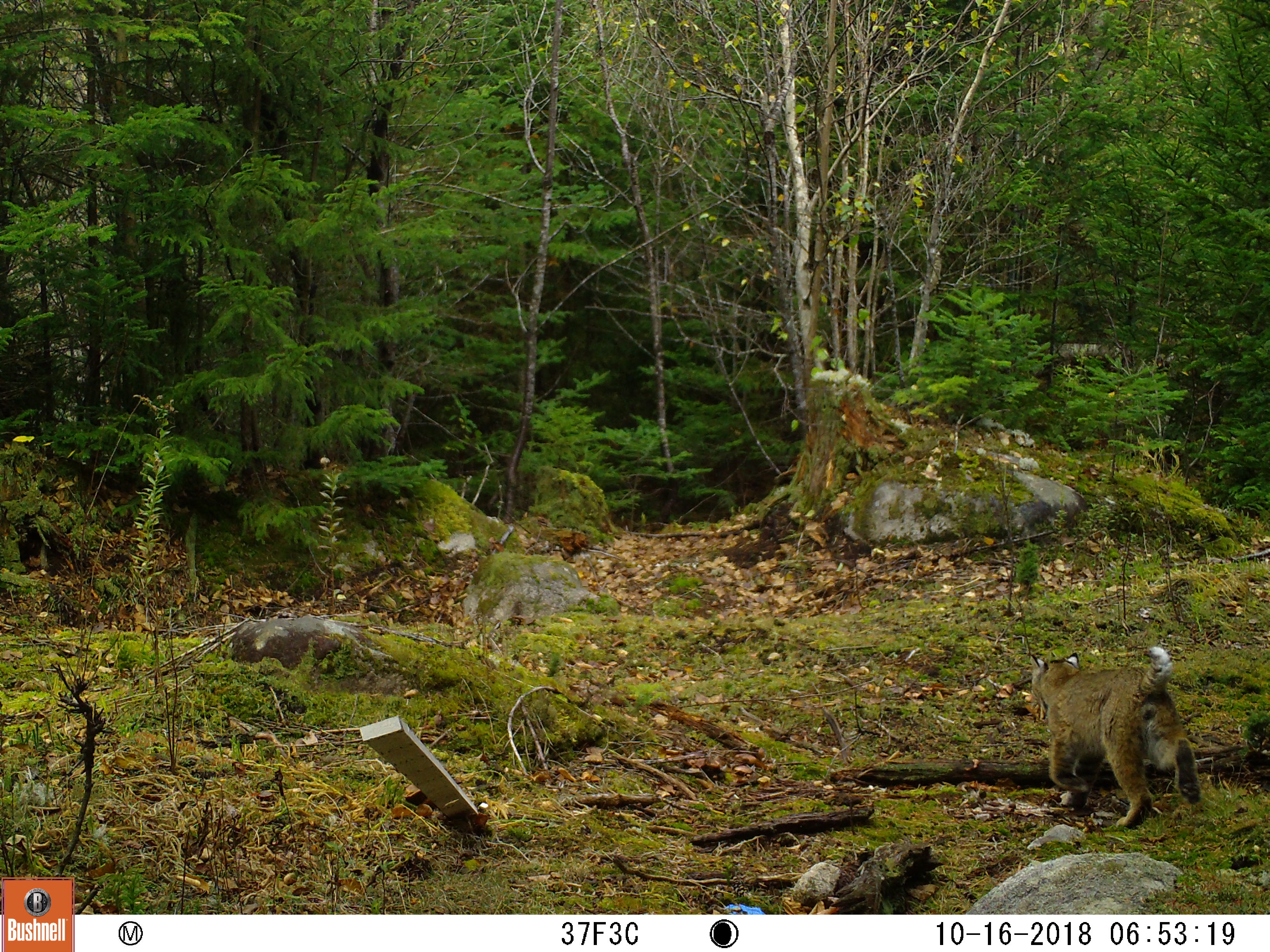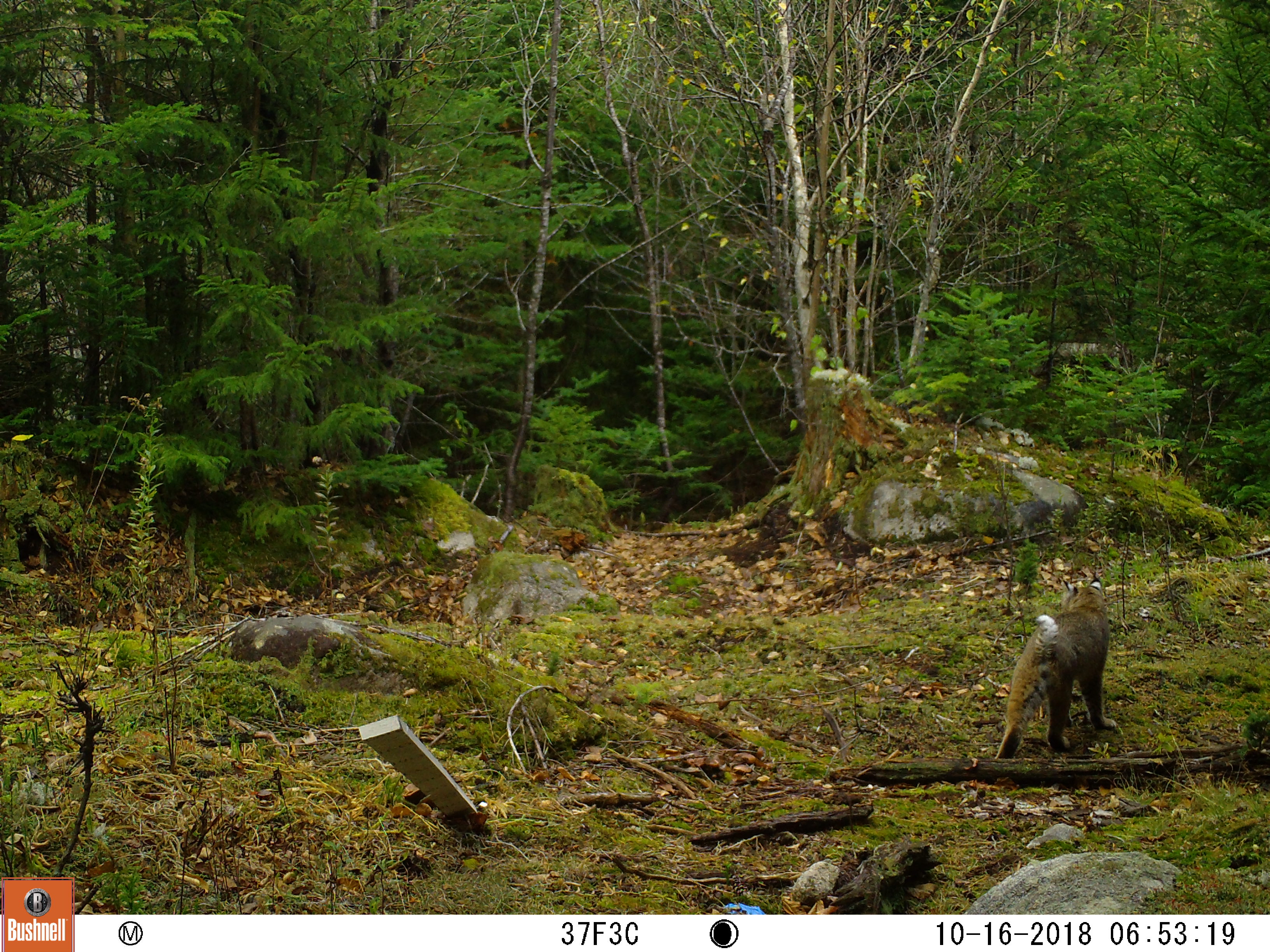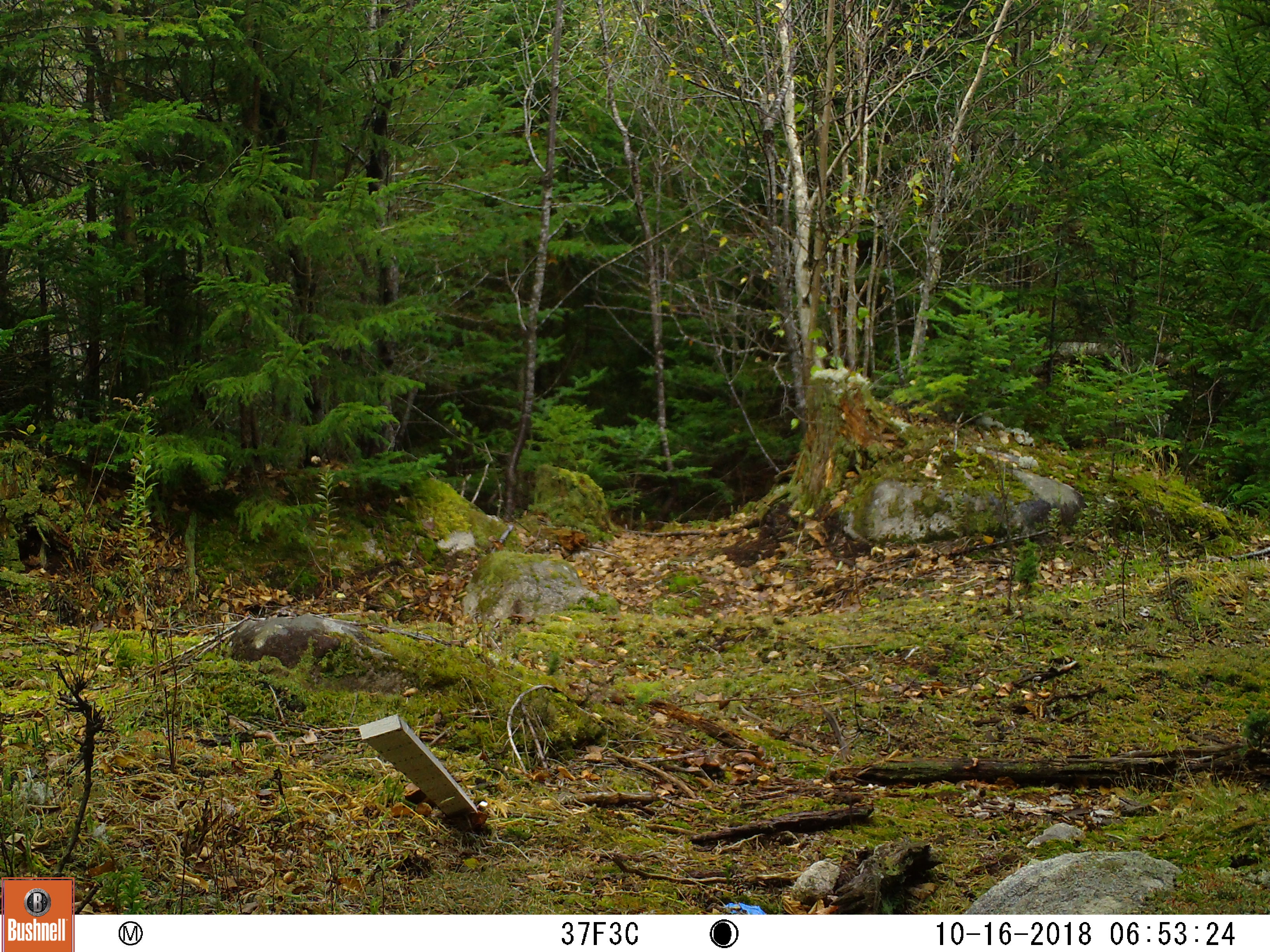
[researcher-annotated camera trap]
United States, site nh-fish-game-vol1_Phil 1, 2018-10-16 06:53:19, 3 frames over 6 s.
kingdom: Animalia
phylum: Chordata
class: Mammalia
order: Carnivora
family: Felidae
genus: Lynx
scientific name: Lynx rufus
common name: bobcat